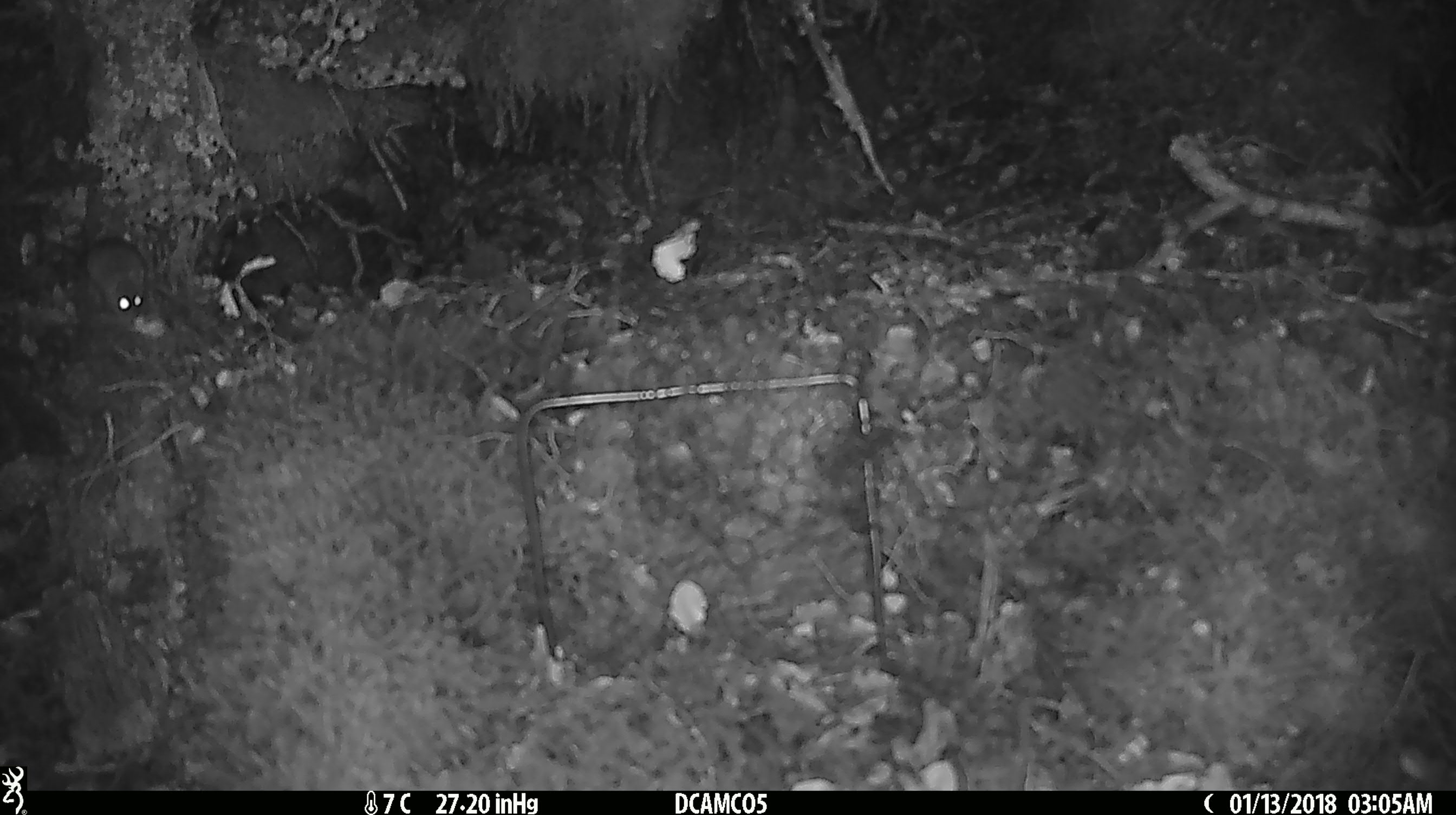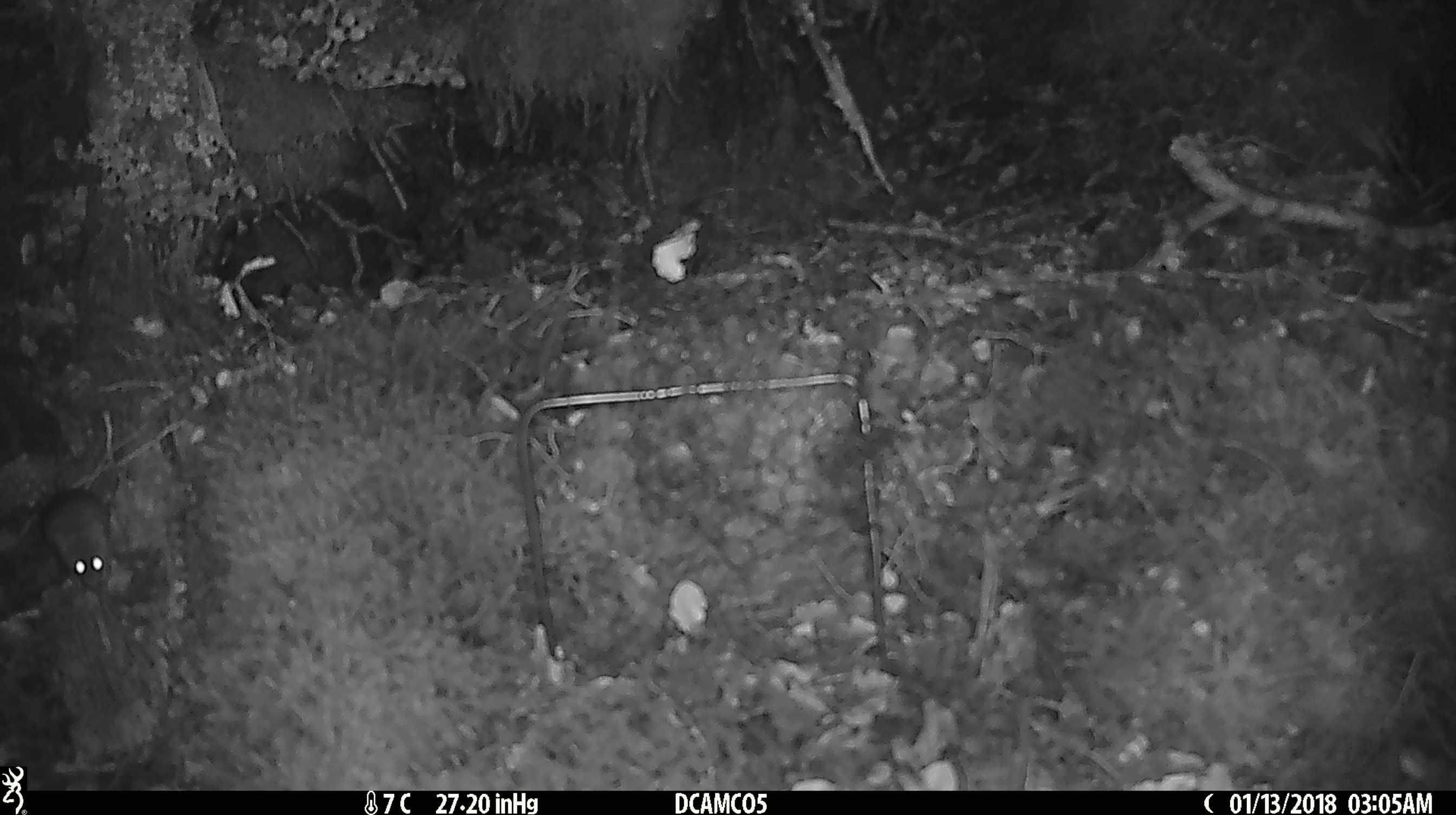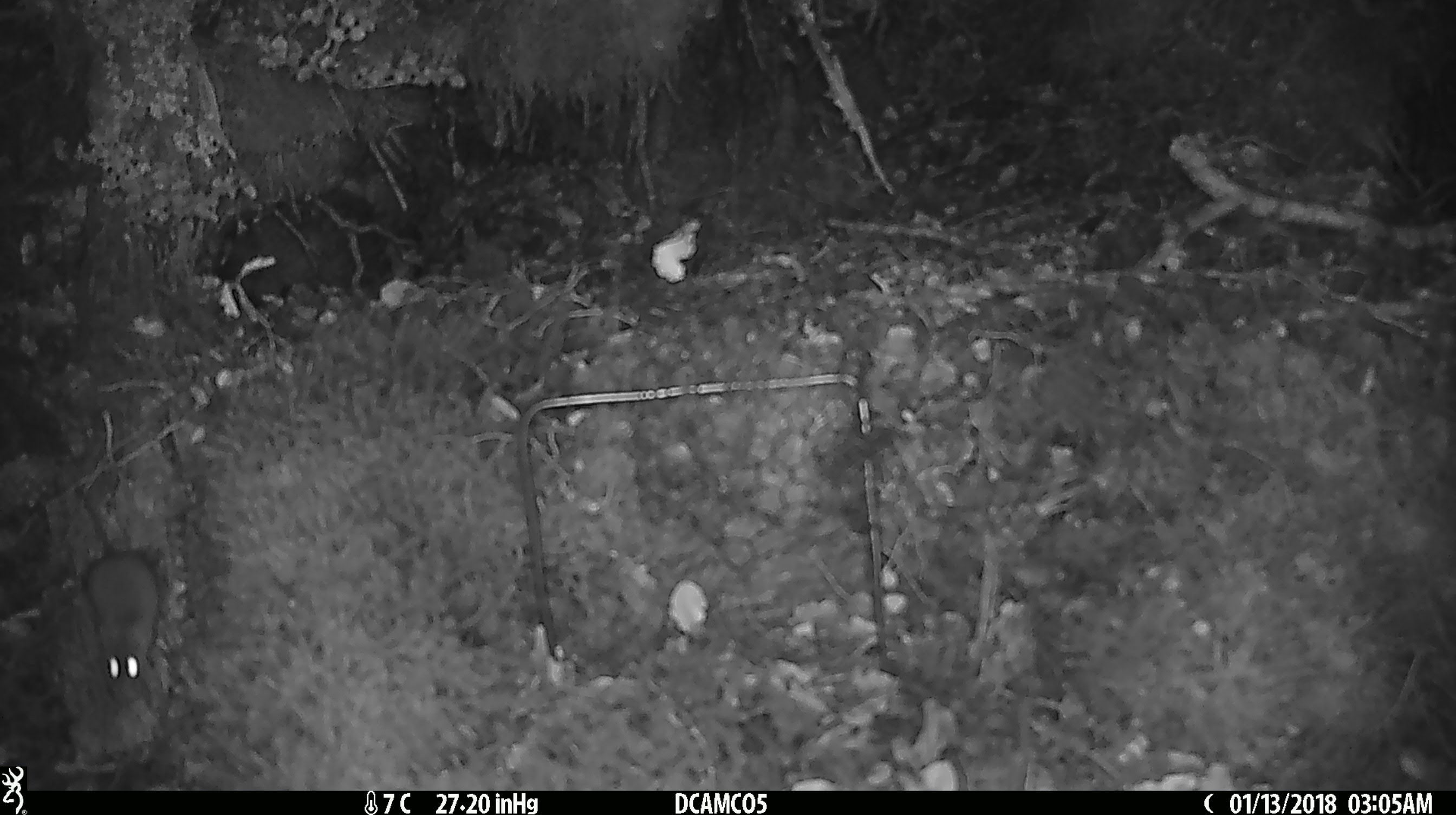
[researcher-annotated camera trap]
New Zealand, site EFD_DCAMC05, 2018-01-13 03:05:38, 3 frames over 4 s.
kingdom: Animalia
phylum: Chordata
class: Mammalia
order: Rodentia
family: Muridae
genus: Mus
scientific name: Mus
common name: mouse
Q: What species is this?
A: Mouse (Mus).